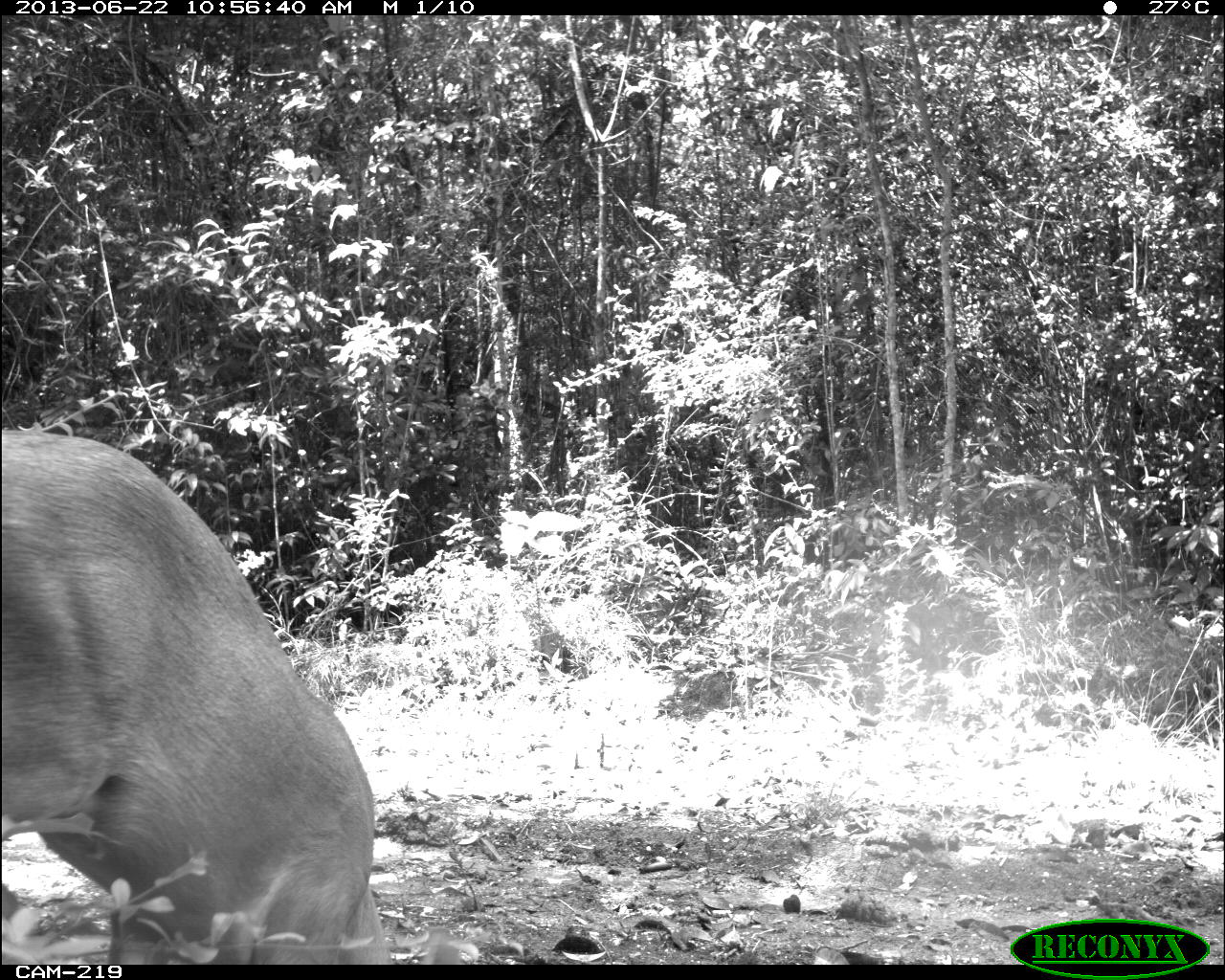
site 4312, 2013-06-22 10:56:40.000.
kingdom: Animalia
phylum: Chordata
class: Mammalia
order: Artiodactyla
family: Cervidae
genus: Mazama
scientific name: Mazama temama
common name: central american red brocket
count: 1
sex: female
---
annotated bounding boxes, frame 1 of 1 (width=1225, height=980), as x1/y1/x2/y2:
mazama temama: 1/424/395/964